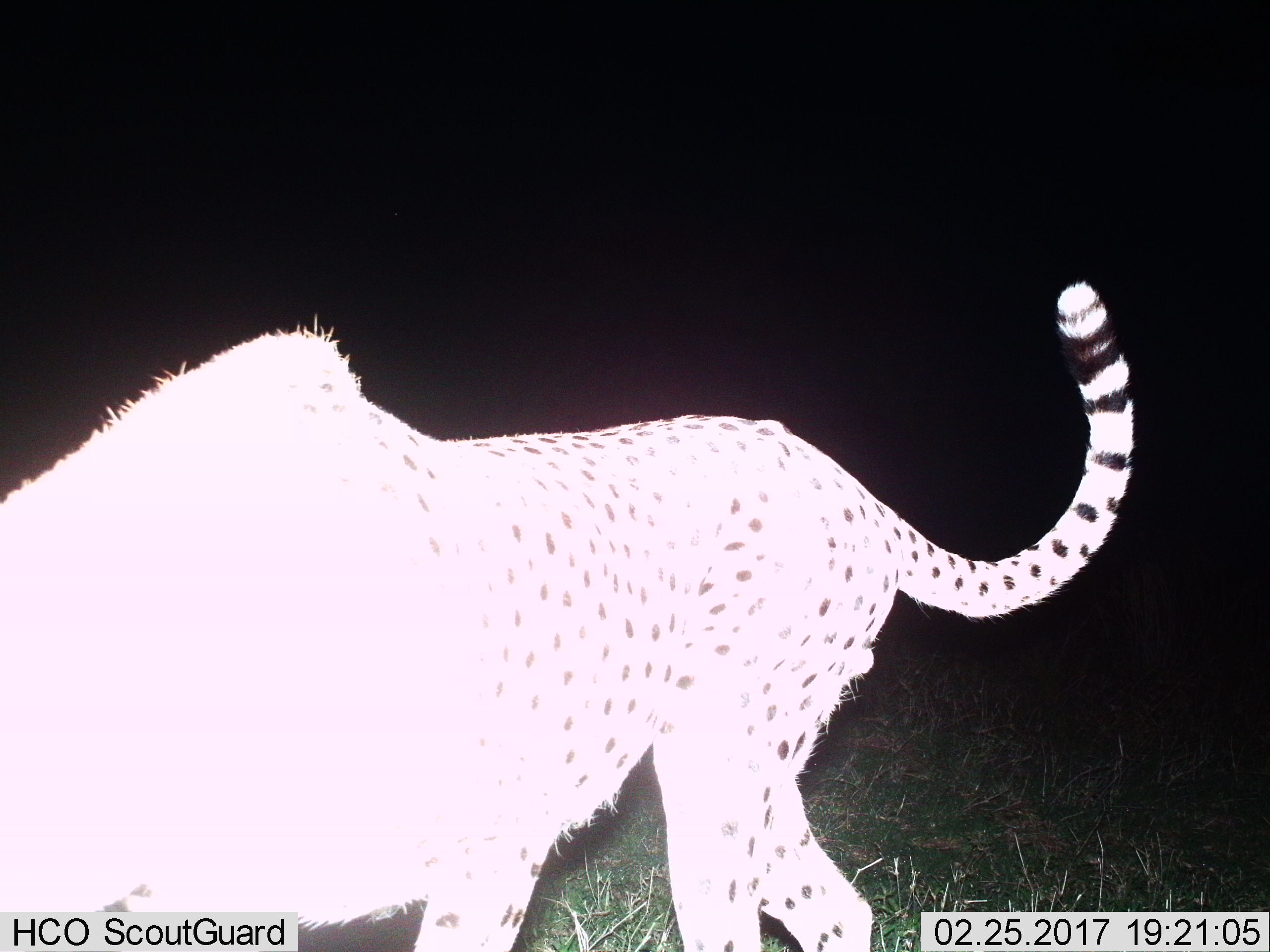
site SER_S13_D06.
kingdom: Animalia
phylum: Chordata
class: Mammalia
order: Carnivora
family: Felidae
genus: Acinonyx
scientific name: Acinonyx jubatus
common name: cheetah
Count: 1.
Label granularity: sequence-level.